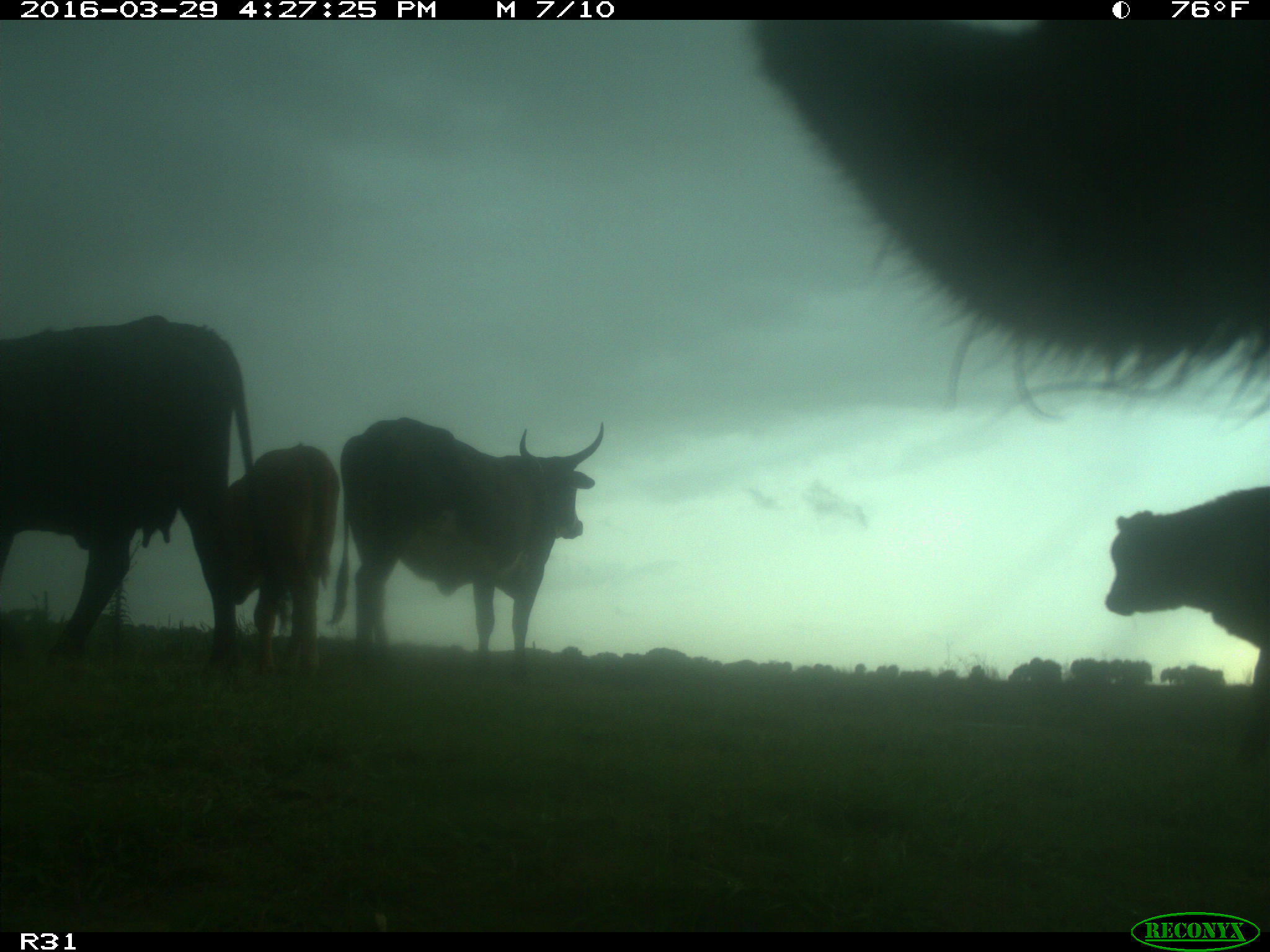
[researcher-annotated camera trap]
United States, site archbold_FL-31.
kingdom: Animalia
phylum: Chordata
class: Mammalia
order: Artiodactyla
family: Bovidae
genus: Bos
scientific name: Bos taurus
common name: domestic cow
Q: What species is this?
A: Bos taurus (domestic cow).